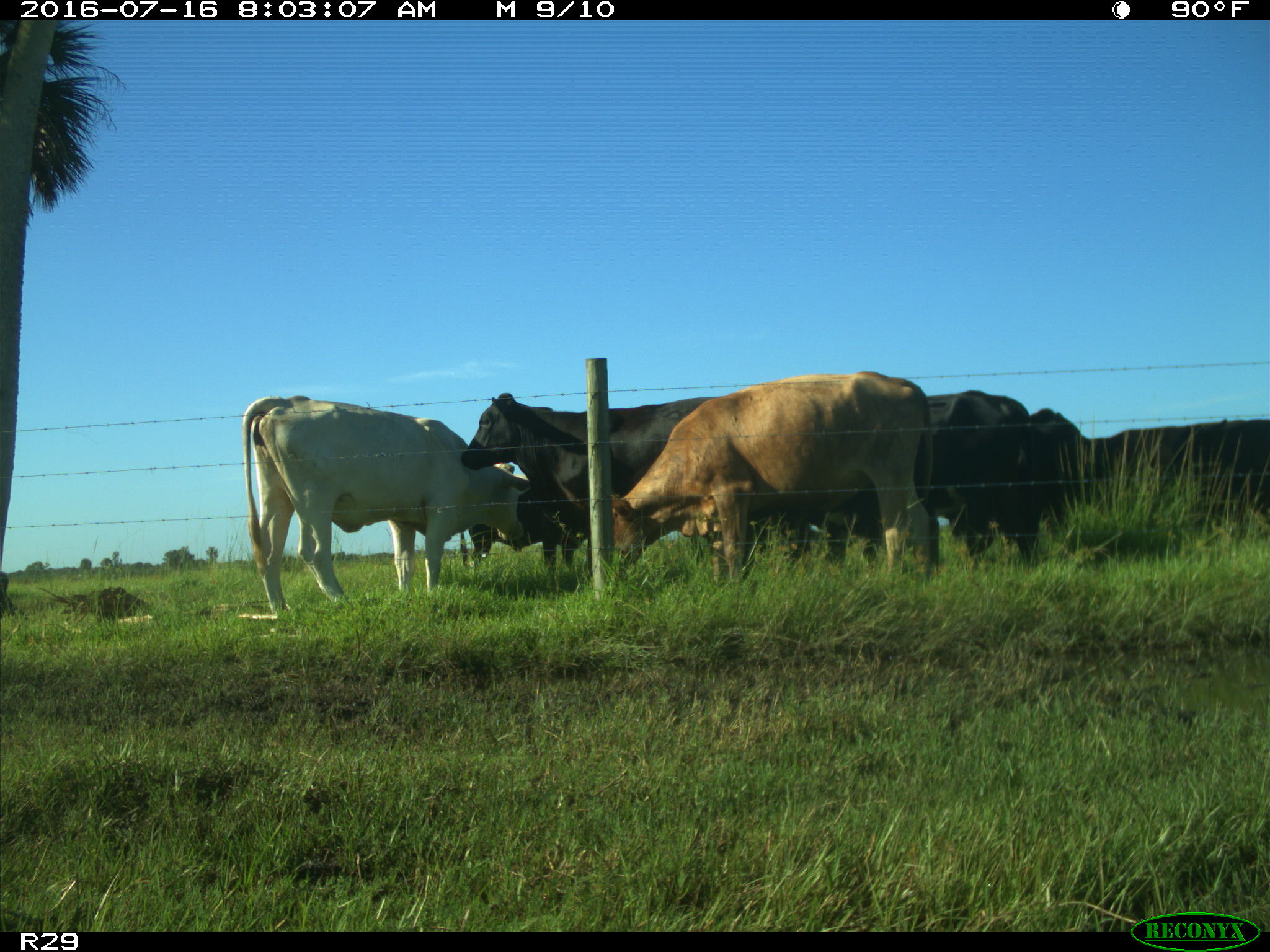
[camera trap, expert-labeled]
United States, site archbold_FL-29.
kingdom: Animalia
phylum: Chordata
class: Mammalia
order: Artiodactyla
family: Bovidae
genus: Bos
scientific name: Bos taurus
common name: domestic cow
Bos taurus (domestic cow).